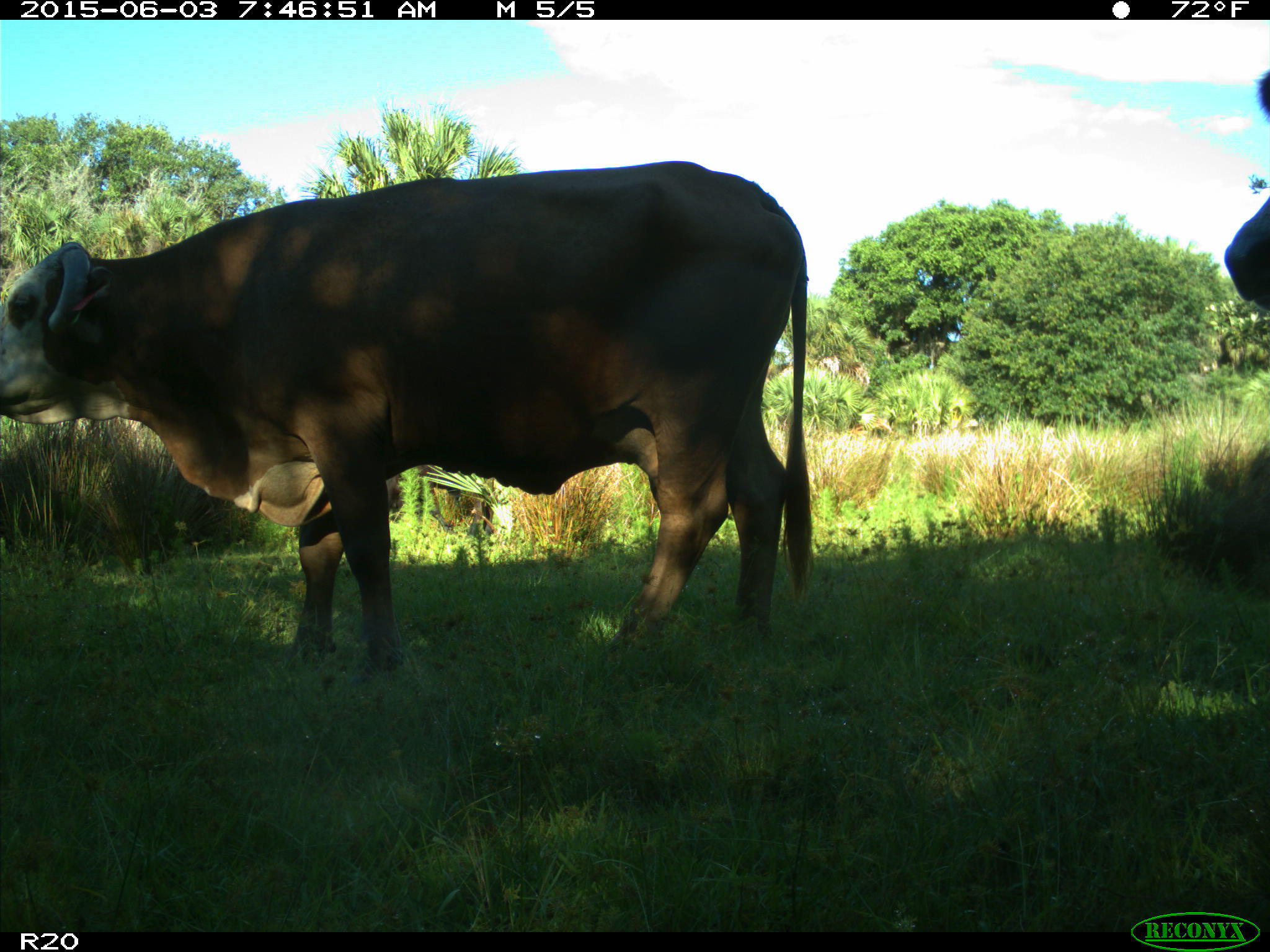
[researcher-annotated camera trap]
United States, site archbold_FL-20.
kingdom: Animalia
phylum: Chordata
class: Mammalia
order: Artiodactyla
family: Bovidae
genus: Bos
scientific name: Bos taurus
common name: domestic cow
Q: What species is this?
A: Bos taurus (domestic cow).